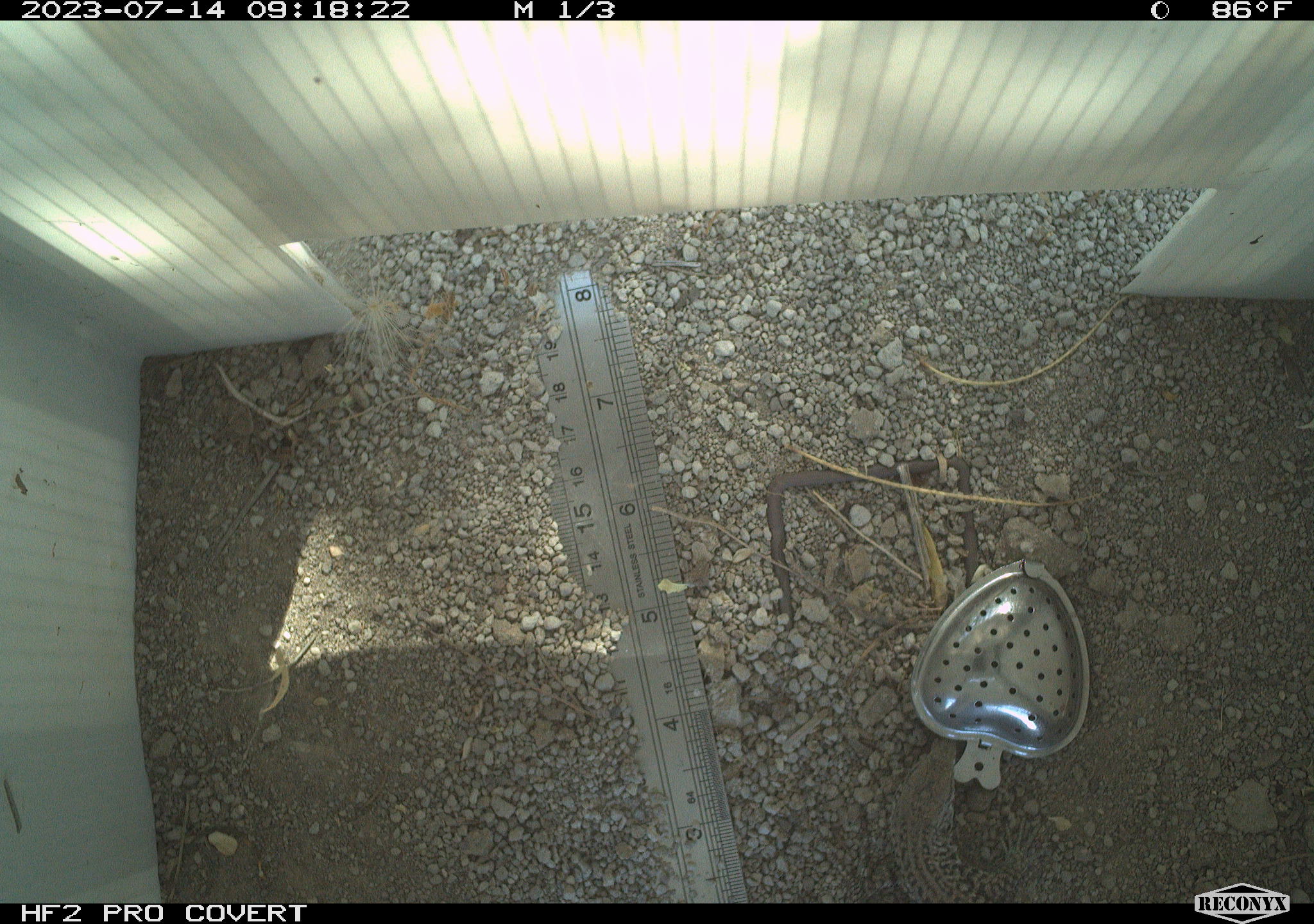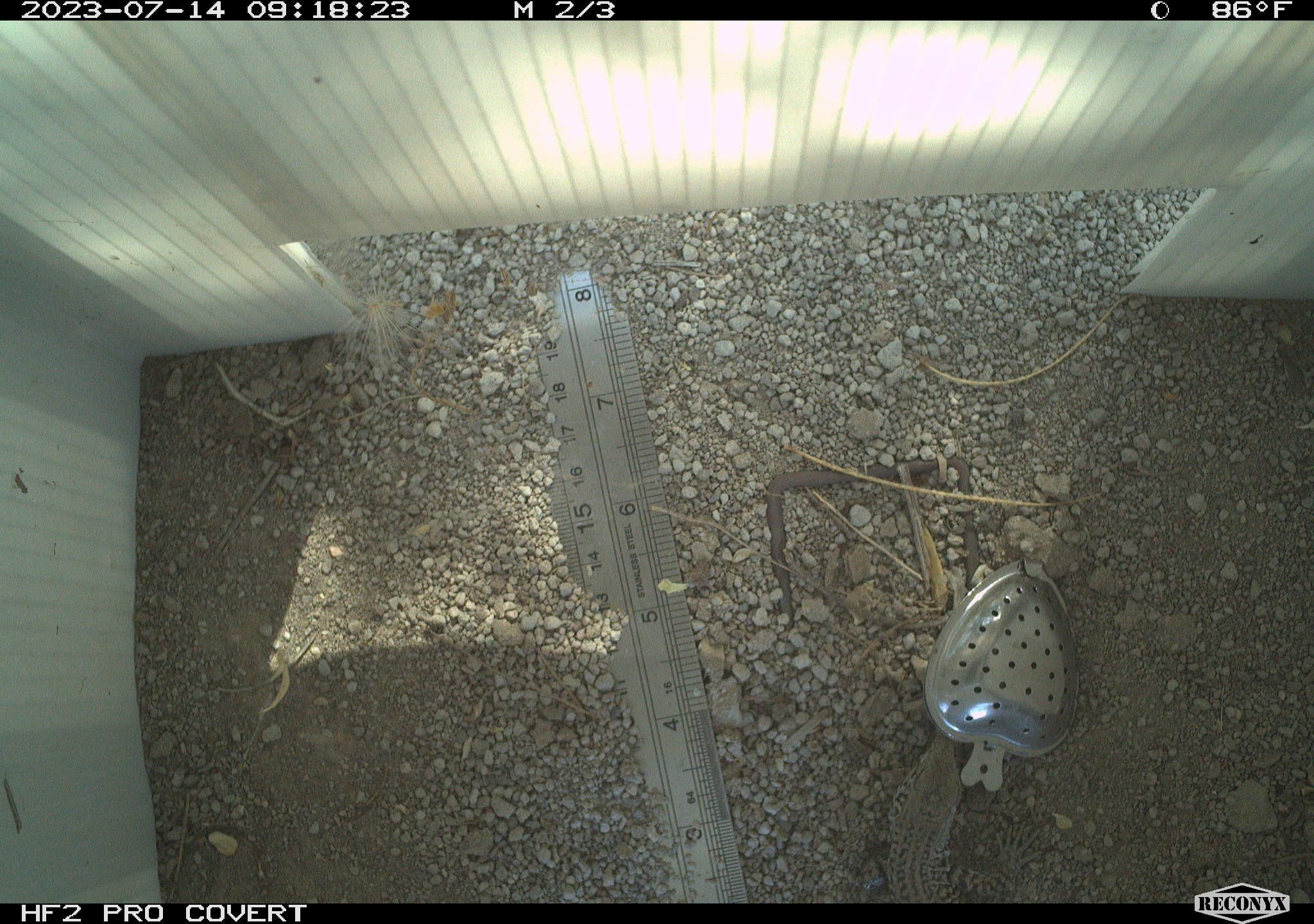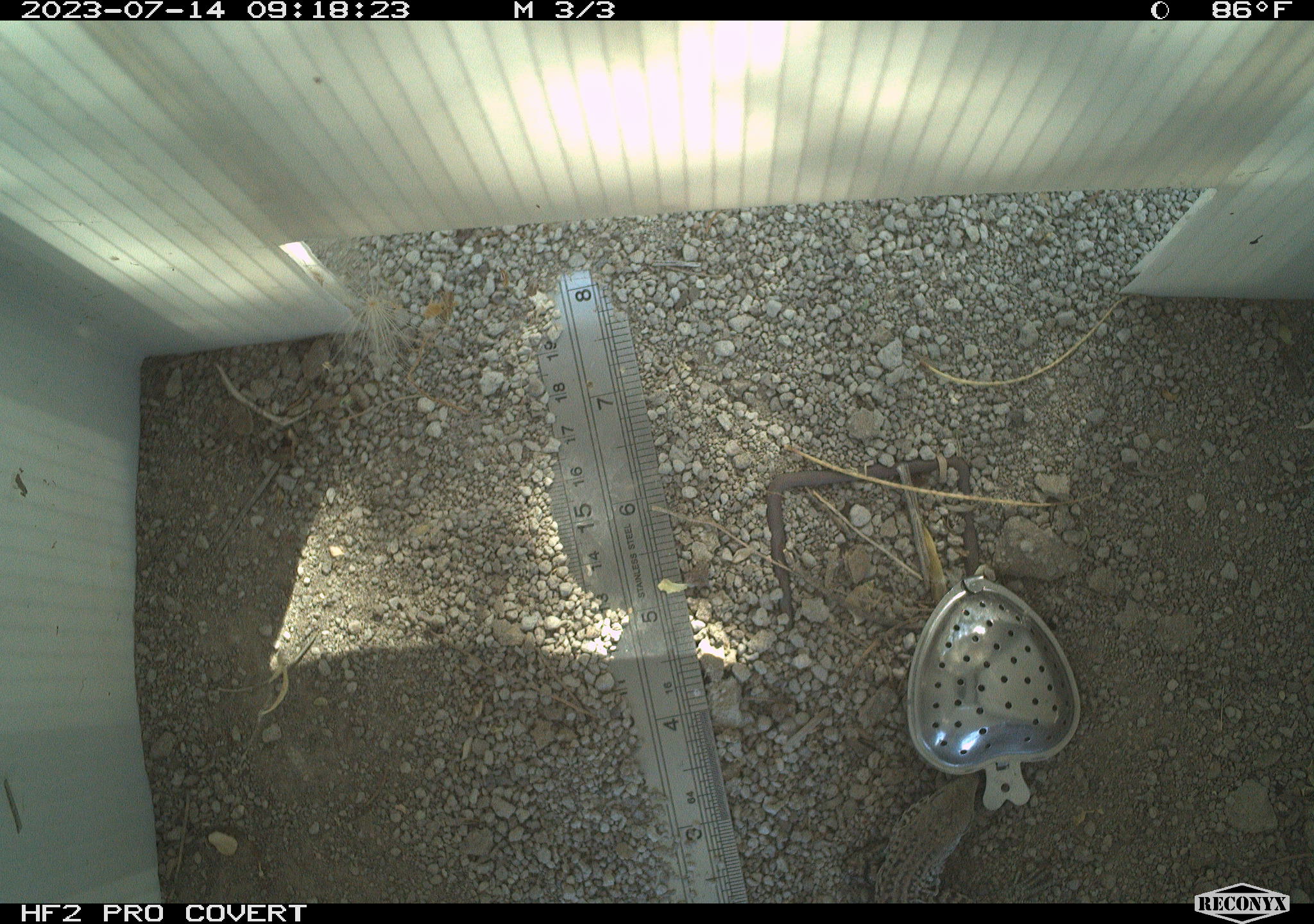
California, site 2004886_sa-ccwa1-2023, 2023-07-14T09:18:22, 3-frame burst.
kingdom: Animalia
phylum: Chordata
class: Reptilia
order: Squamata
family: Teiidae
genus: Aspidoscelis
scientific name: Aspidoscelis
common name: whiptail lizards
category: aspidoscelis species